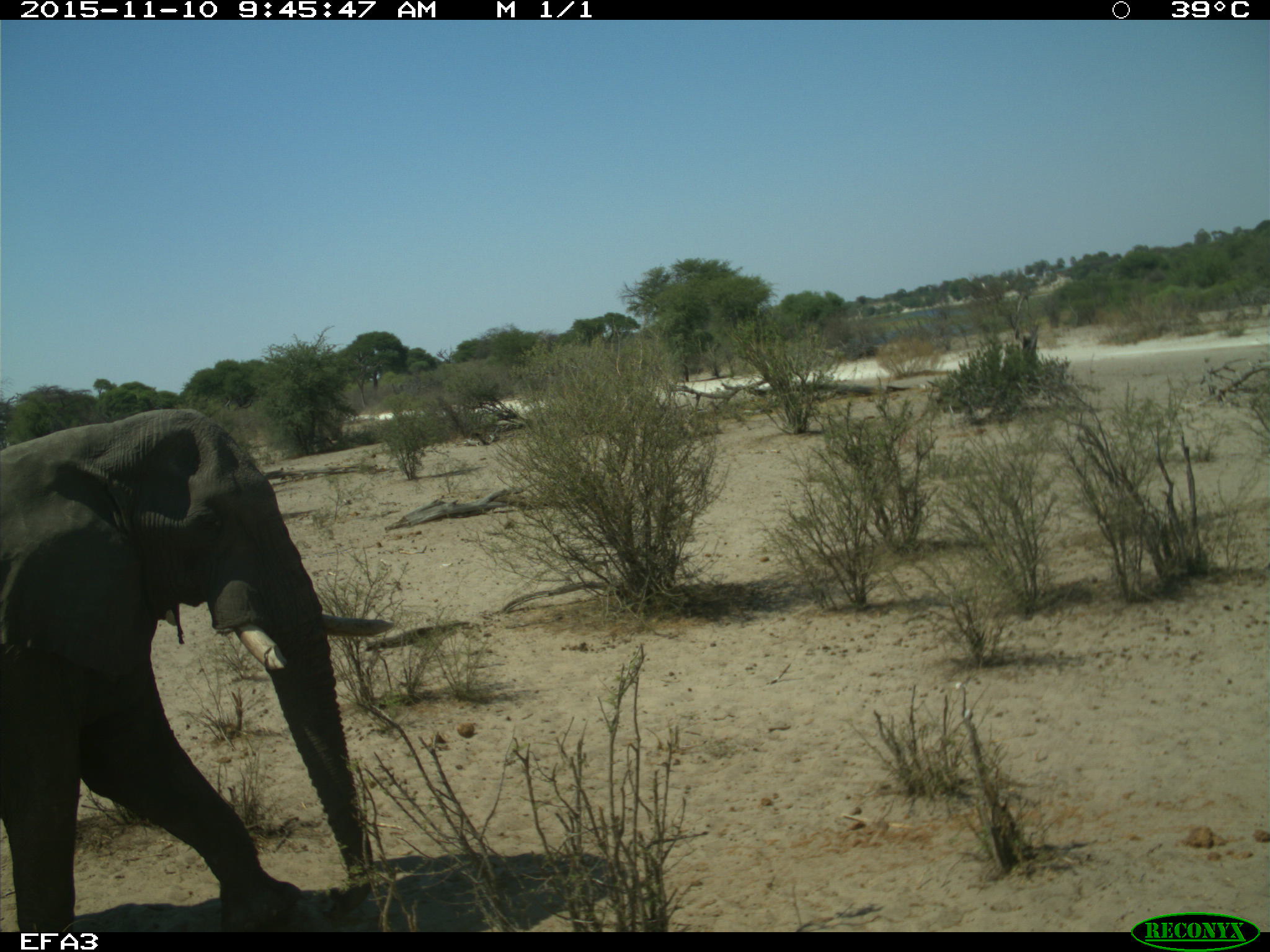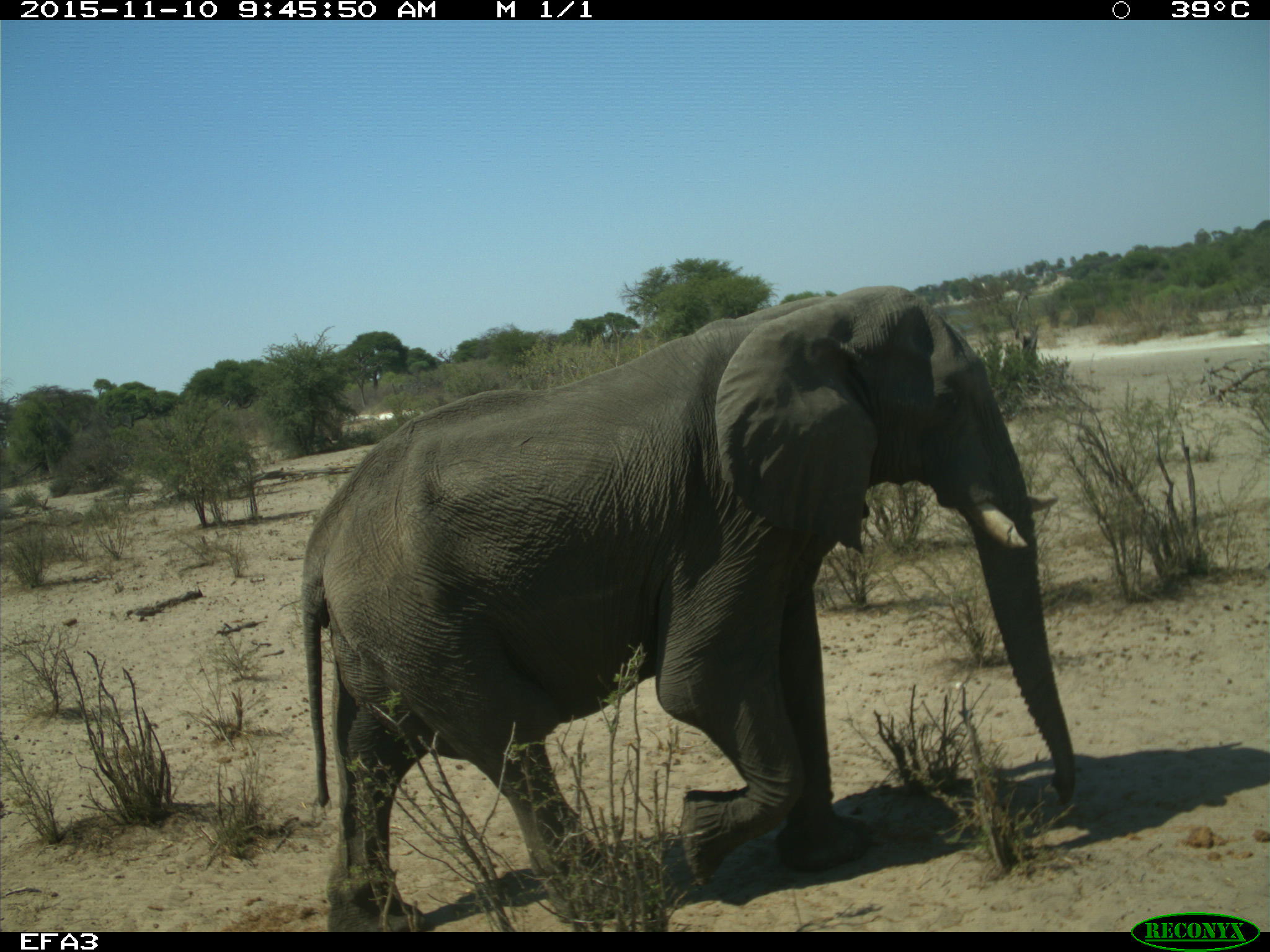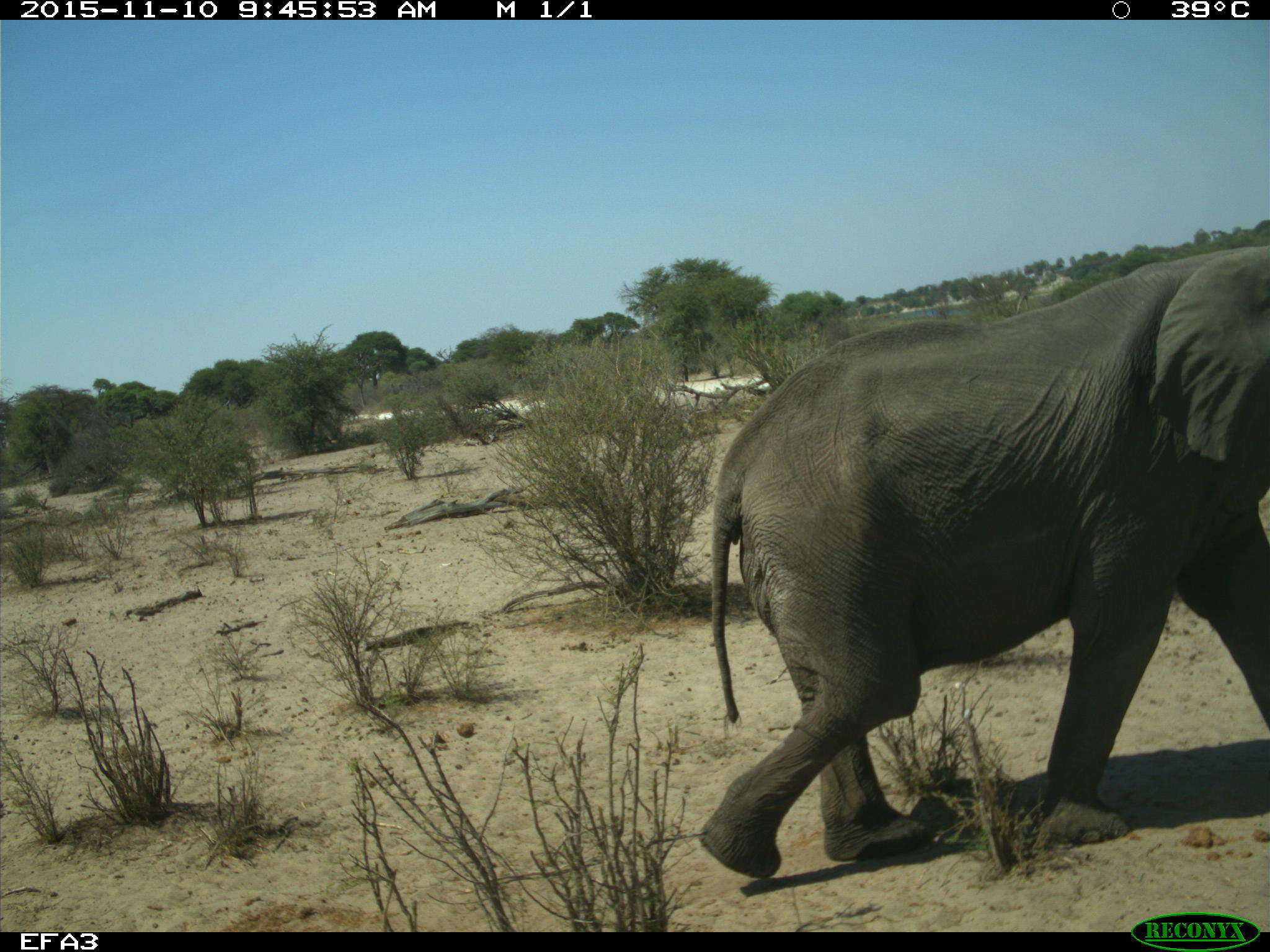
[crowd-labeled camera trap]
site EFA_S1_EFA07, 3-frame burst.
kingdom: Animalia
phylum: Chordata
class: Mammalia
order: Proboscidea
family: Elephantidae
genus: Loxodonta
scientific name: Loxodonta africana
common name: african bush elephant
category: elephant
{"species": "elephant (african bush elephant) (Loxodonta africana)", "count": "1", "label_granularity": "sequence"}